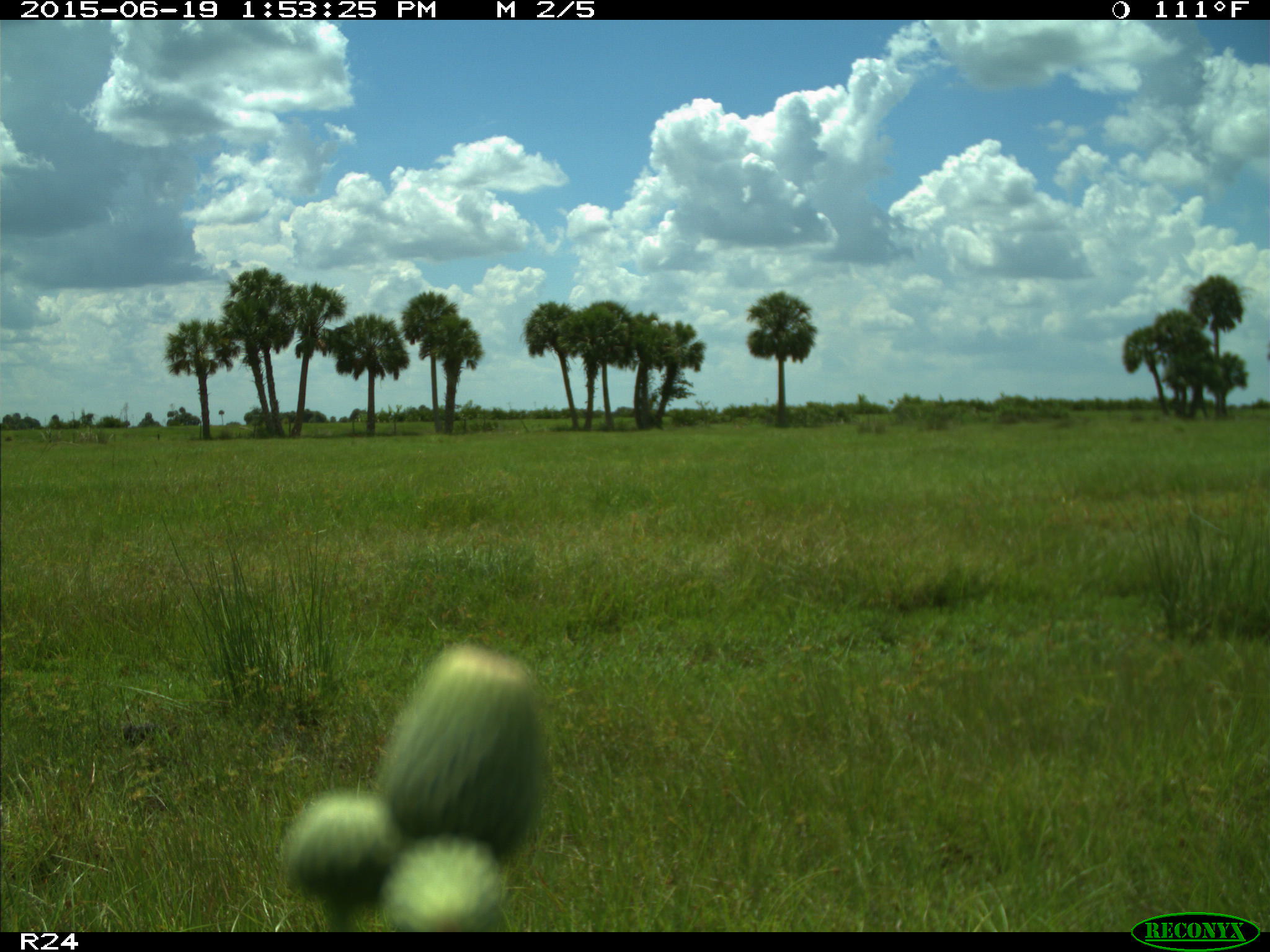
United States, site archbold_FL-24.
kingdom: Animalia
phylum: Chordata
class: Mammalia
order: Artiodactyla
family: Bovidae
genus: Bos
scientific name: Bos taurus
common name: domestic cow